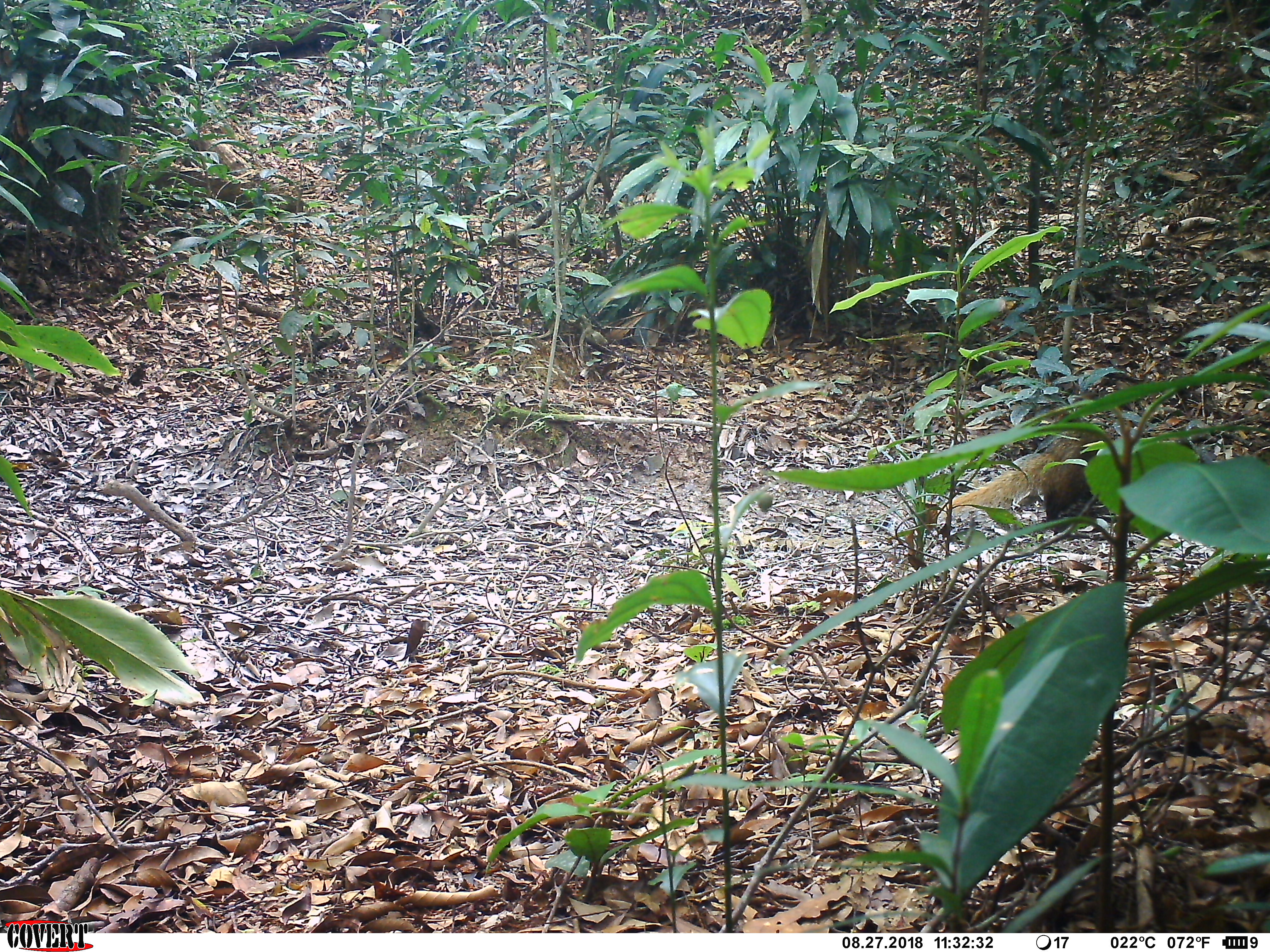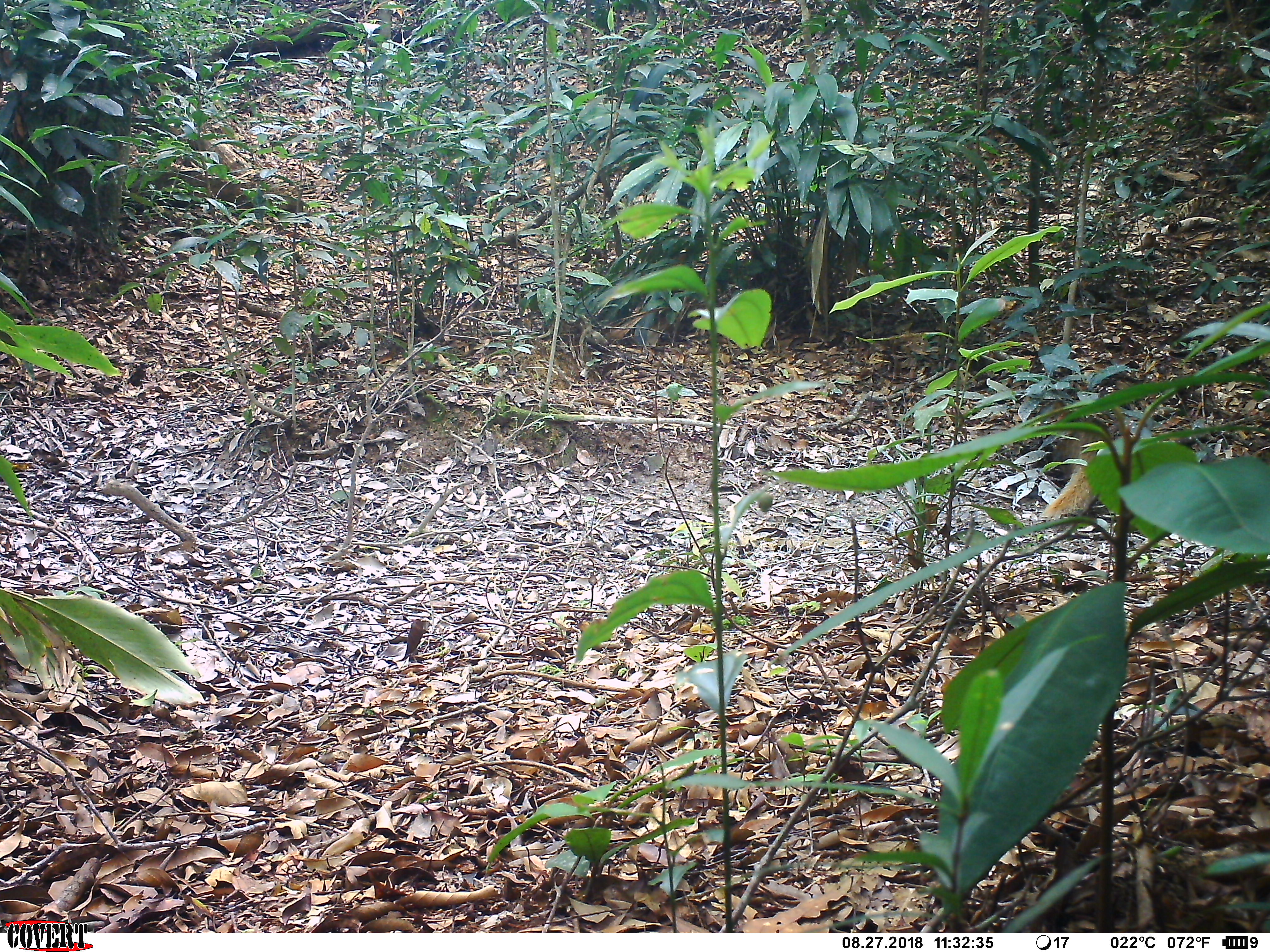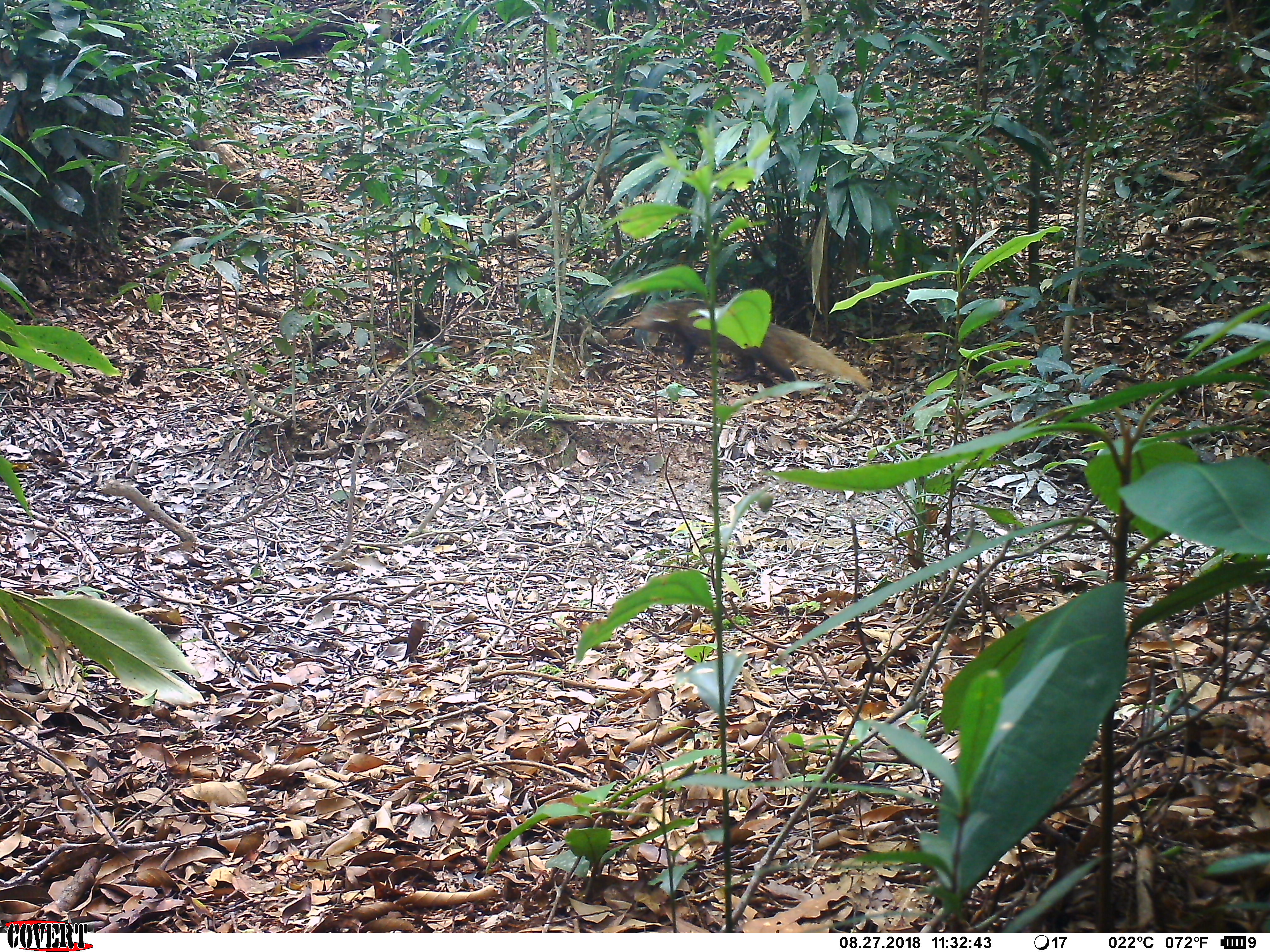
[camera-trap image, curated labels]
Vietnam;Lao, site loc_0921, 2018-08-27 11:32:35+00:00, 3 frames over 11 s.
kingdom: Animalia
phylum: Chordata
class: Mammalia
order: Carnivora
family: Herpestidae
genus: Urva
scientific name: Urva urva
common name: crab-eating mongoose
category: crab eating mongoose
Crab eating mongoose (crab-eating mongoose) (Urva urva). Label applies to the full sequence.